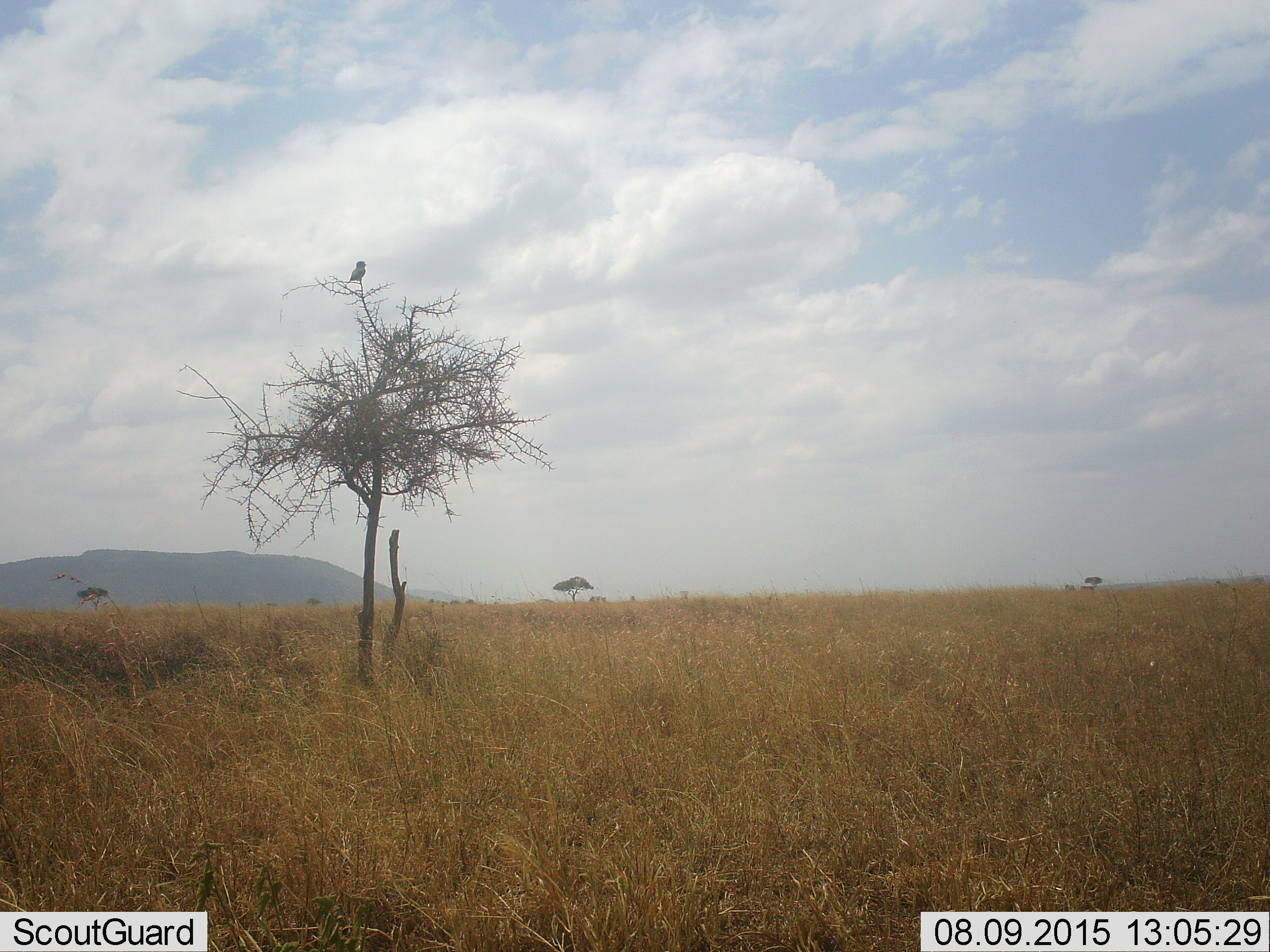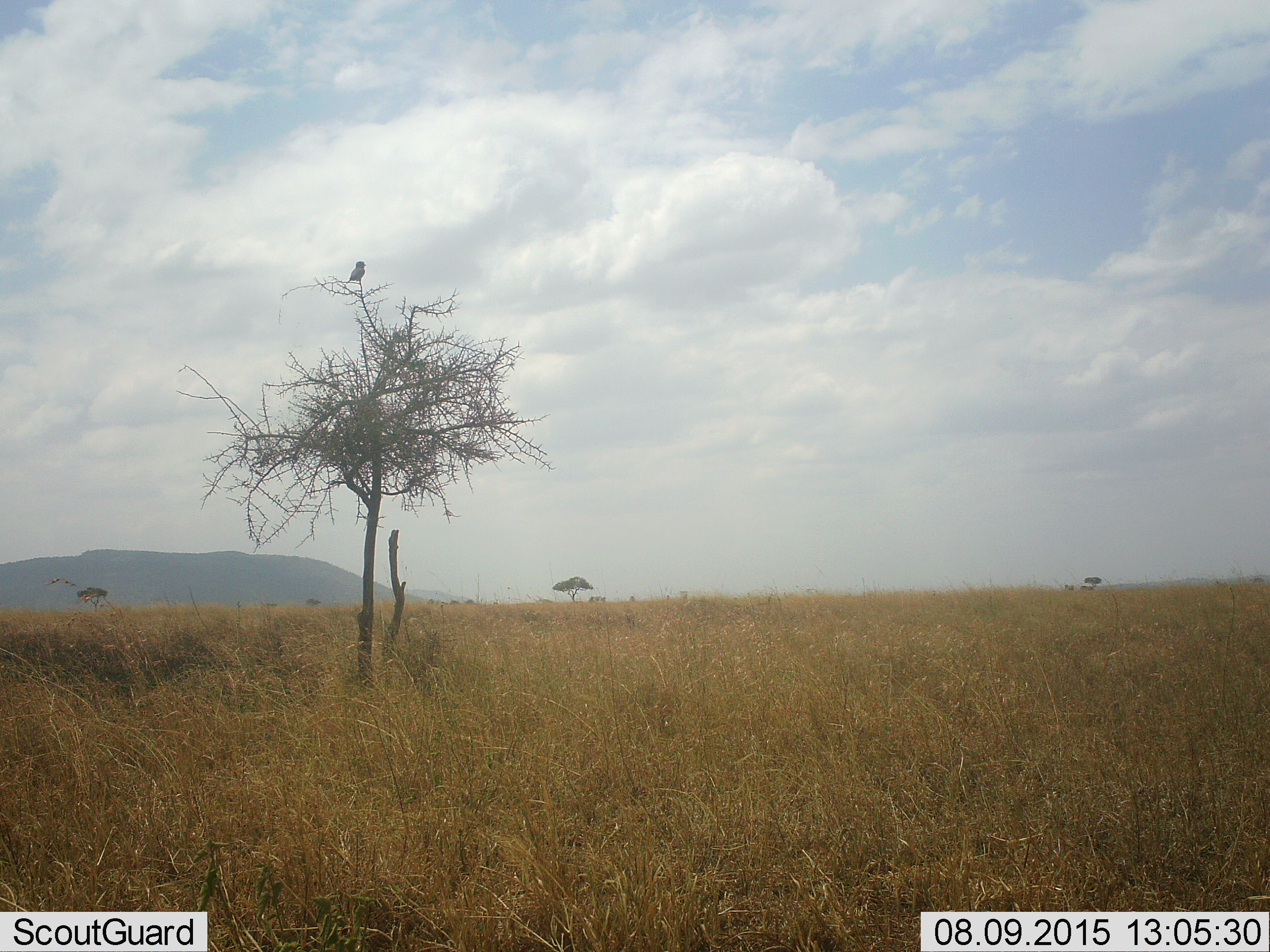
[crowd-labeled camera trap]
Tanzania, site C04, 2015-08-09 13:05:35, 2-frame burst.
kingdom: Animalia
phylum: Chordata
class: Aves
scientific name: Aves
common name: bird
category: otherbird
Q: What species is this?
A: Otherbird (bird) (Aves).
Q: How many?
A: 1.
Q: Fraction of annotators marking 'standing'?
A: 20%.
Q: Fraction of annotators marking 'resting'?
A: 80%.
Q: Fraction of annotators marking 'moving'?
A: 0%.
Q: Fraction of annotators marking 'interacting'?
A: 0%.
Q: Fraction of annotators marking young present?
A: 0%.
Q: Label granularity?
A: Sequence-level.